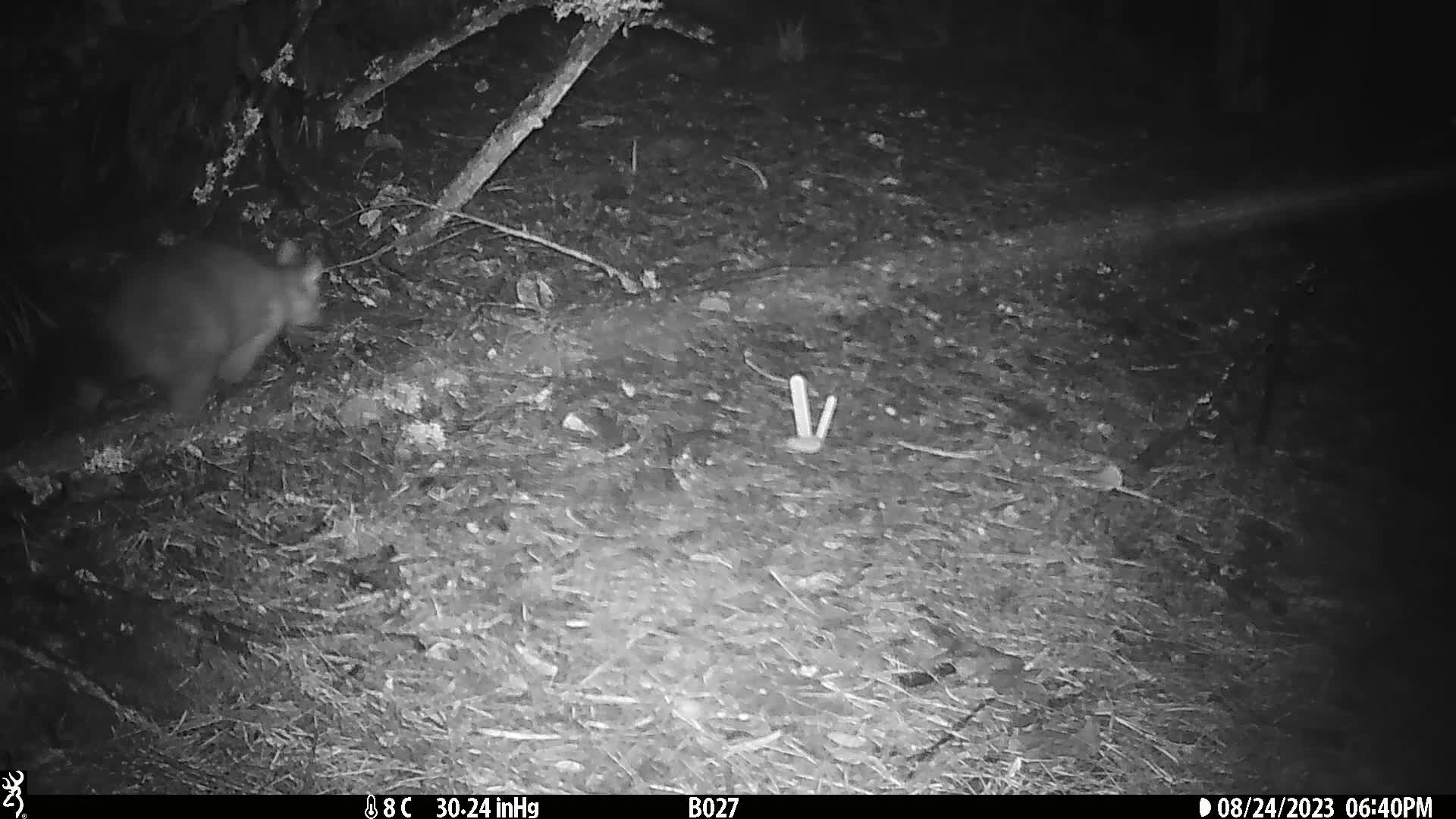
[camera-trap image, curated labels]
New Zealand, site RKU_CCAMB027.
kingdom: Animalia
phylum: Chordata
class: Mammalia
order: Diprotodontia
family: Phalangeridae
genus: Trichosurus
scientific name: Trichosurus vulpecula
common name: common brushtail possum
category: possum